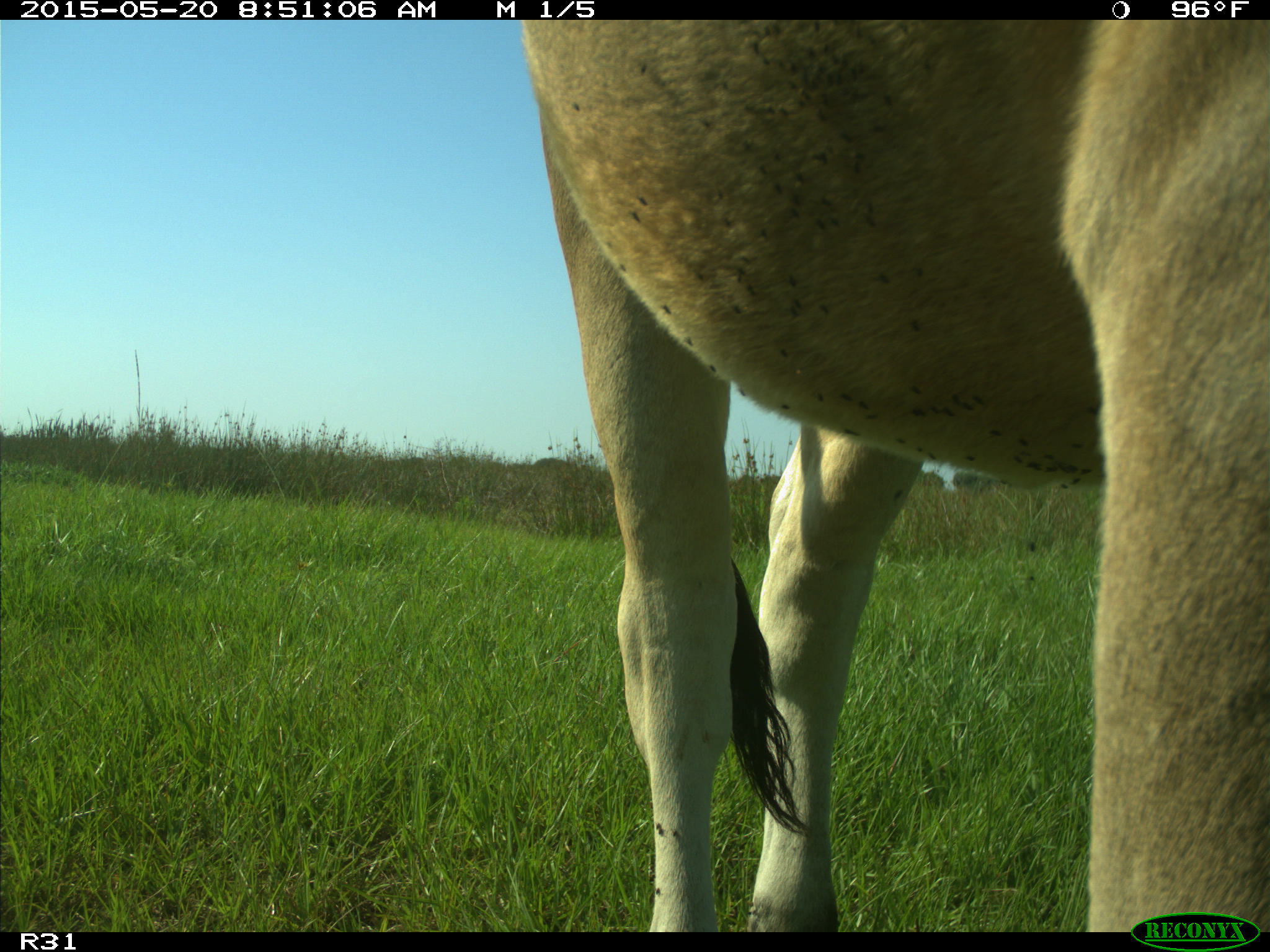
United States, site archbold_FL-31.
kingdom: Animalia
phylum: Chordata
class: Mammalia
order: Artiodactyla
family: Bovidae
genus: Bos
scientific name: Bos taurus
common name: domestic cow